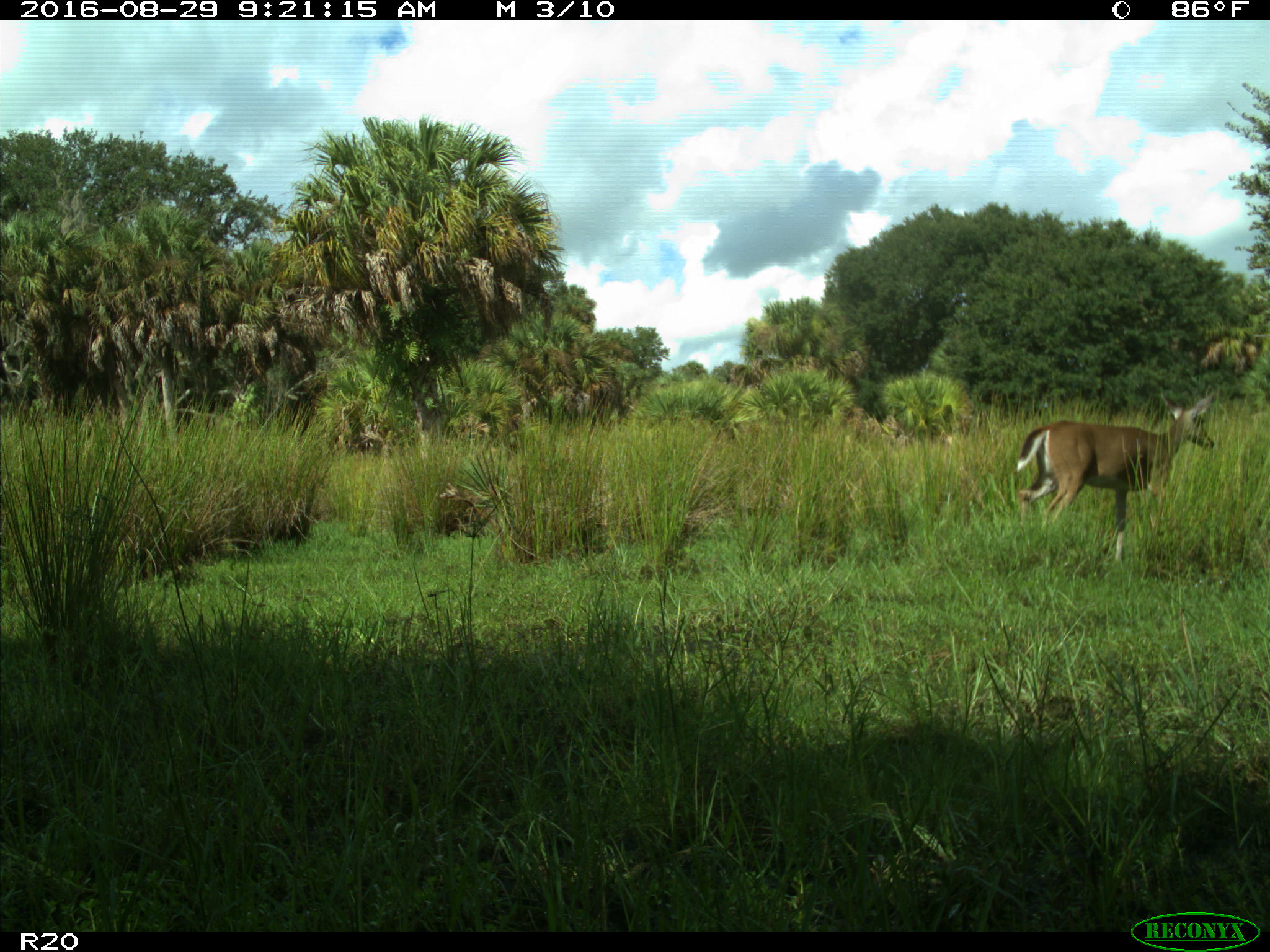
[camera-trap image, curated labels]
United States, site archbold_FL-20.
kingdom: Animalia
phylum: Chordata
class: Mammalia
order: Artiodactyla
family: Cervidae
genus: Odocoileus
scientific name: Odocoileus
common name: deer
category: unidentified deer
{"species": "unidentified deer (deer) (Odocoileus)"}